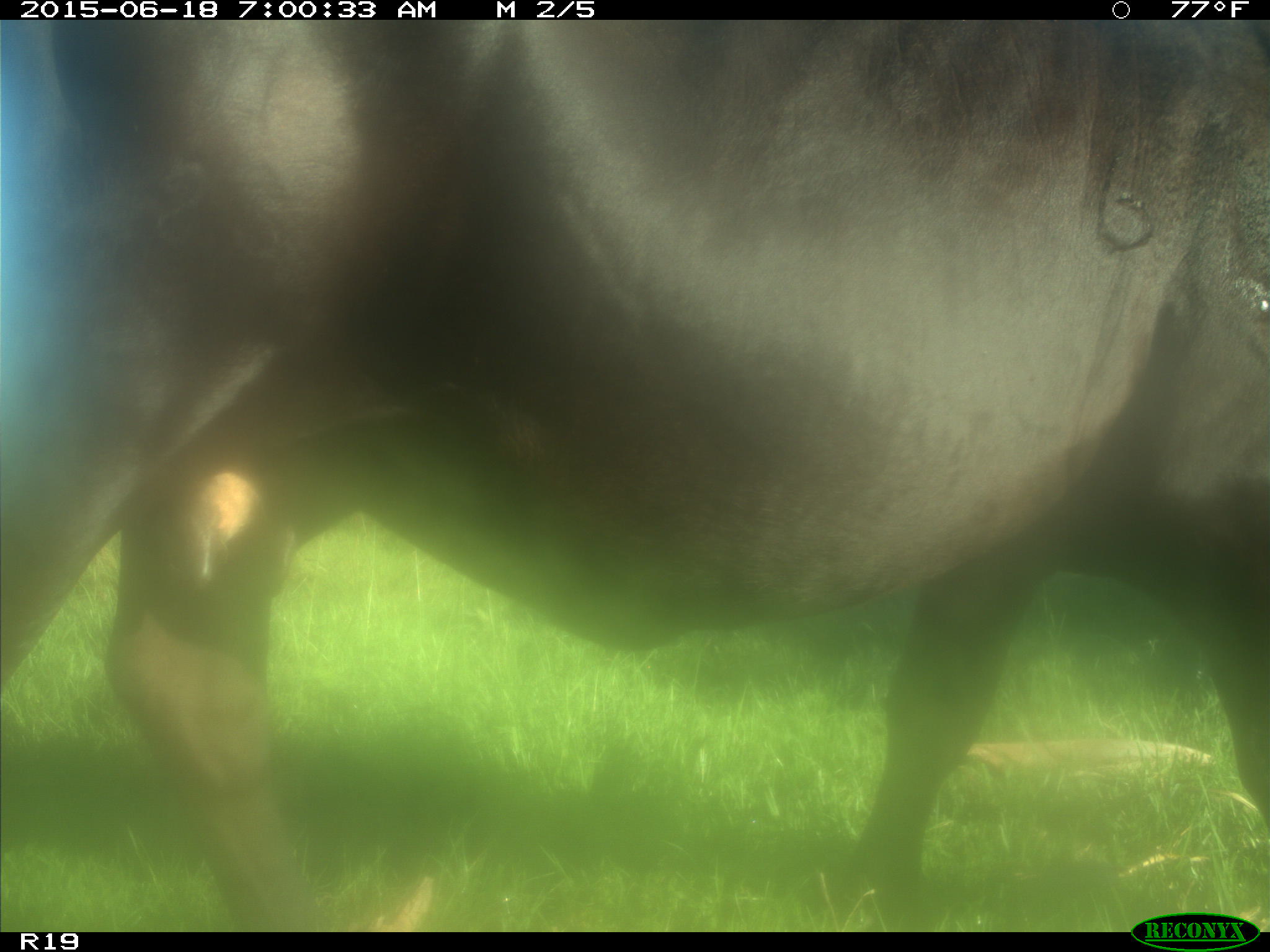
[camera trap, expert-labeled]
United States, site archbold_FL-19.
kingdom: Animalia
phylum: Chordata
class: Mammalia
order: Artiodactyla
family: Bovidae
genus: Bos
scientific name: Bos taurus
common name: domestic cow